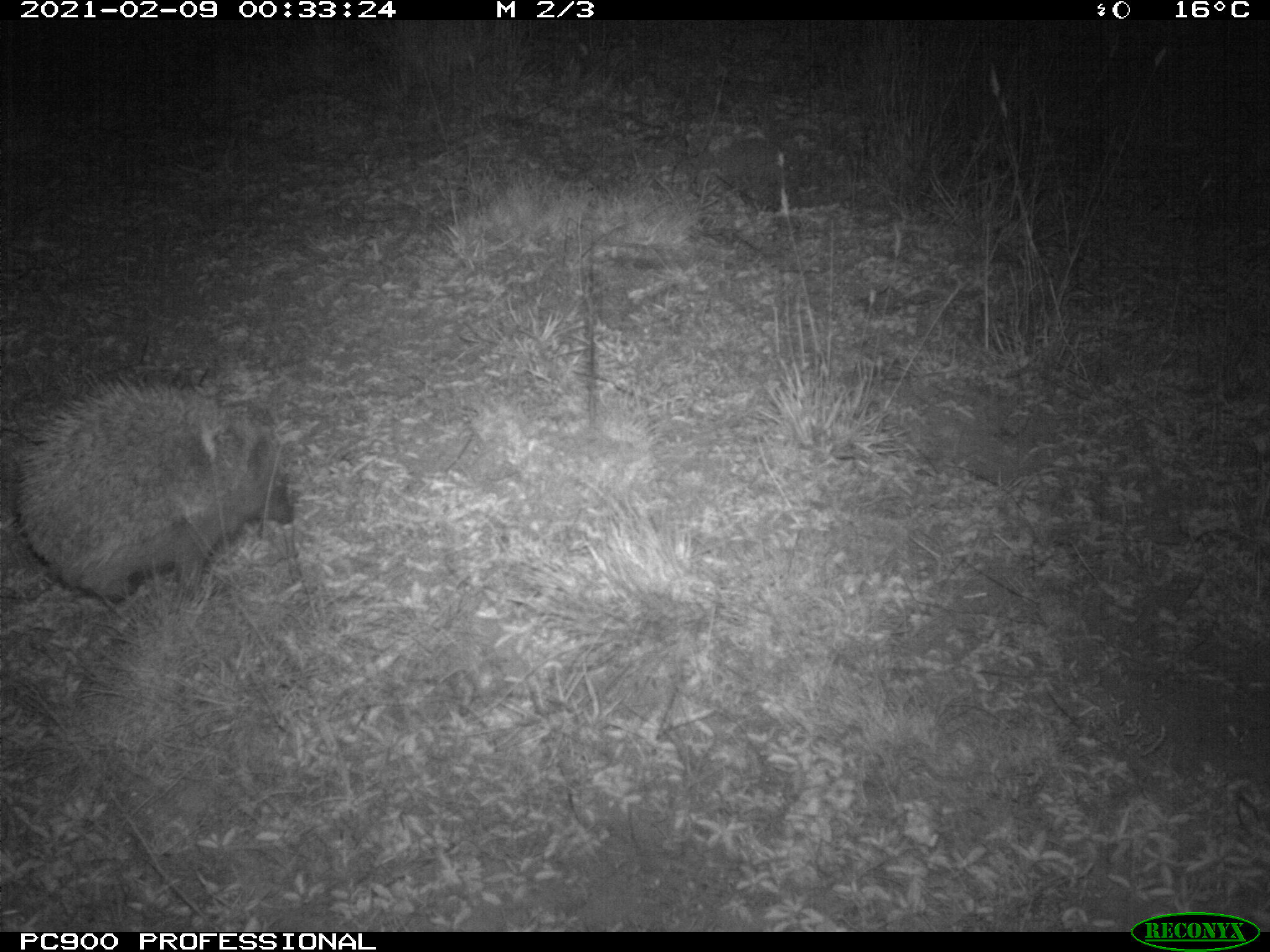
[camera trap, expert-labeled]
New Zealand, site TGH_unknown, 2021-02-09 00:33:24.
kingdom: Animalia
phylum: Chordata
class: Mammalia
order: Eulipotyphla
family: Erinaceidae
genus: Erinaceus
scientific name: Erinaceus europaeus europaeus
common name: european hedgehog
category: hedgehog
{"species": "hedgehog (european hedgehog) (Erinaceus europaeus europaeus)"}